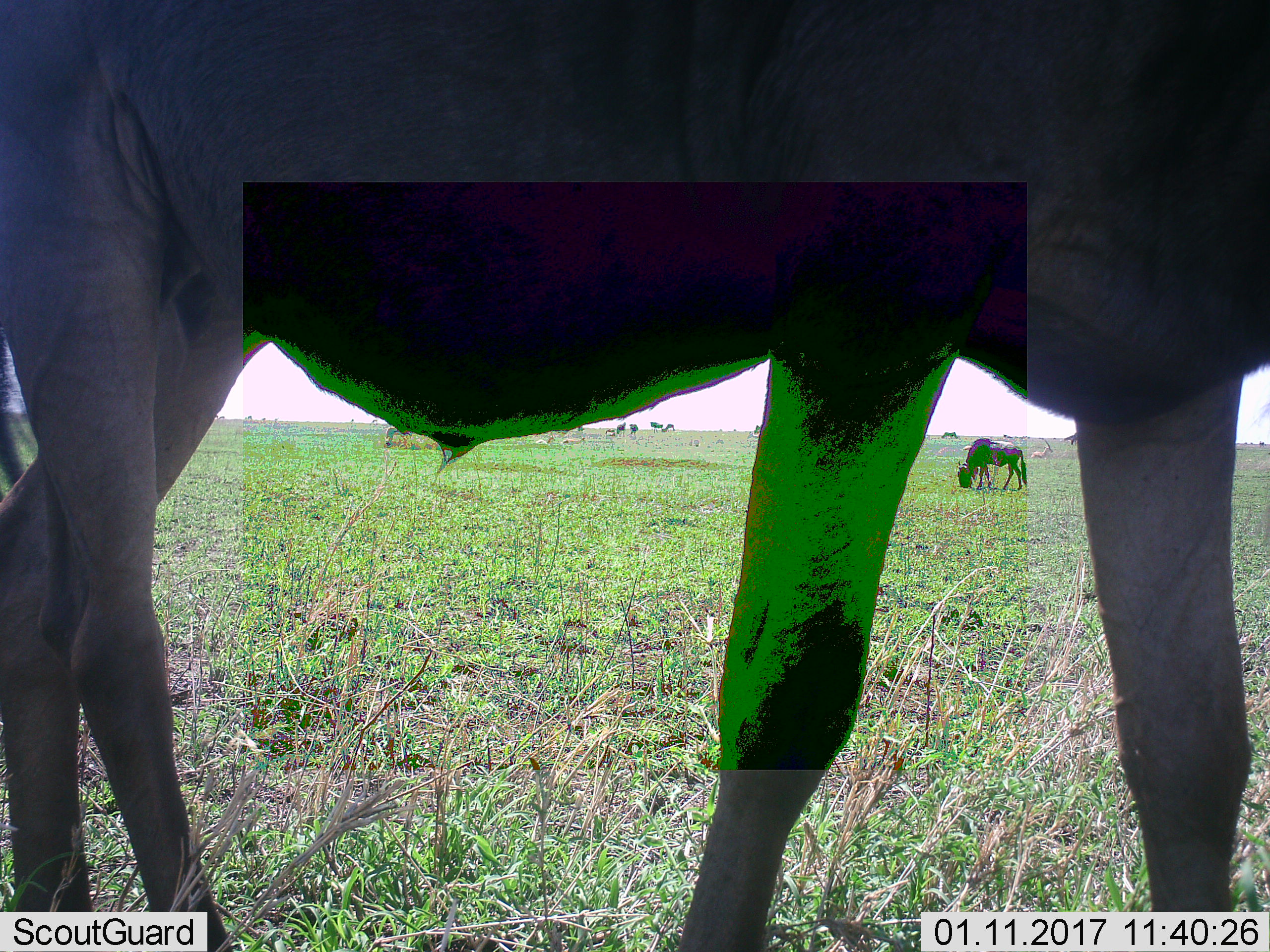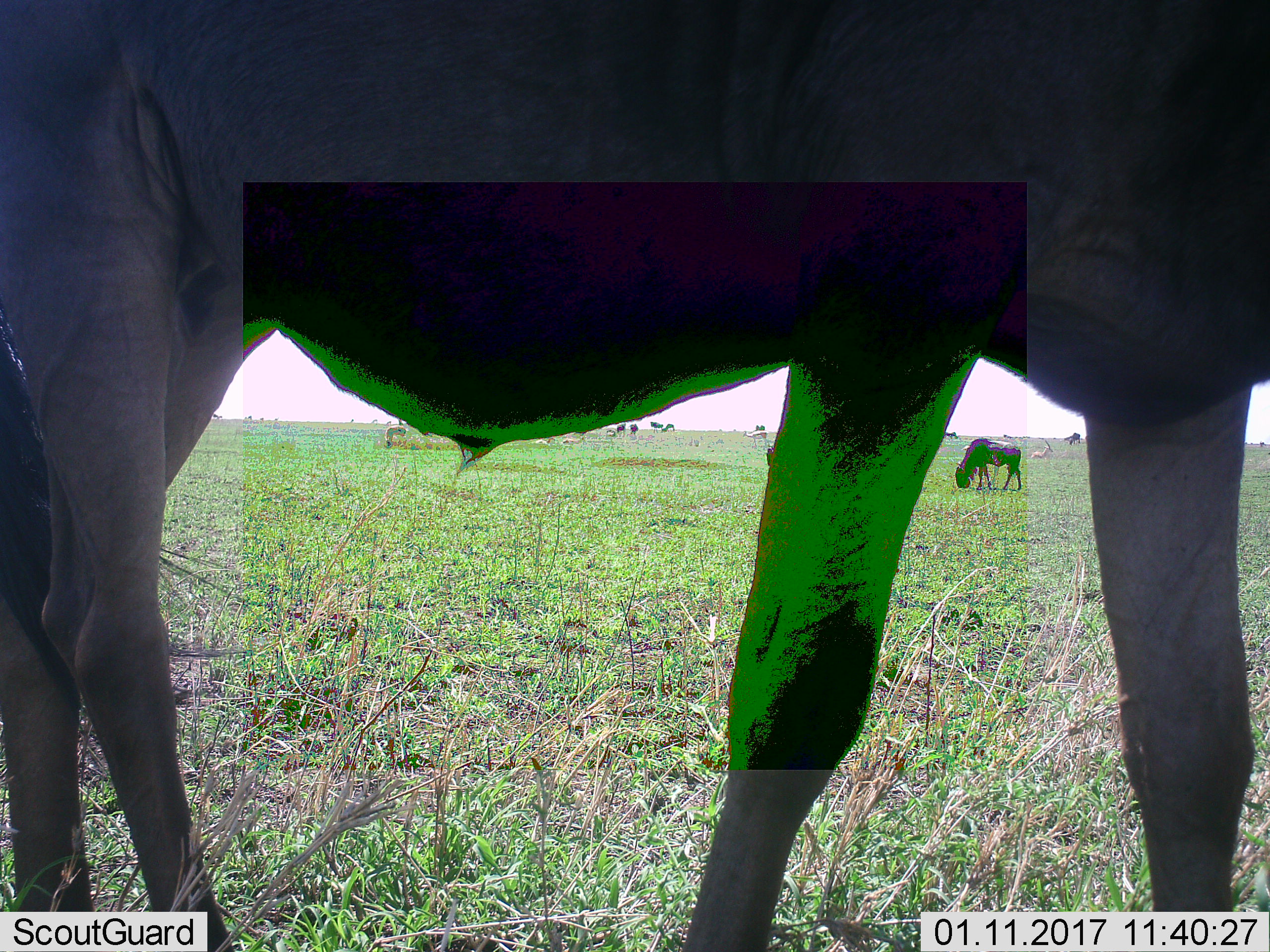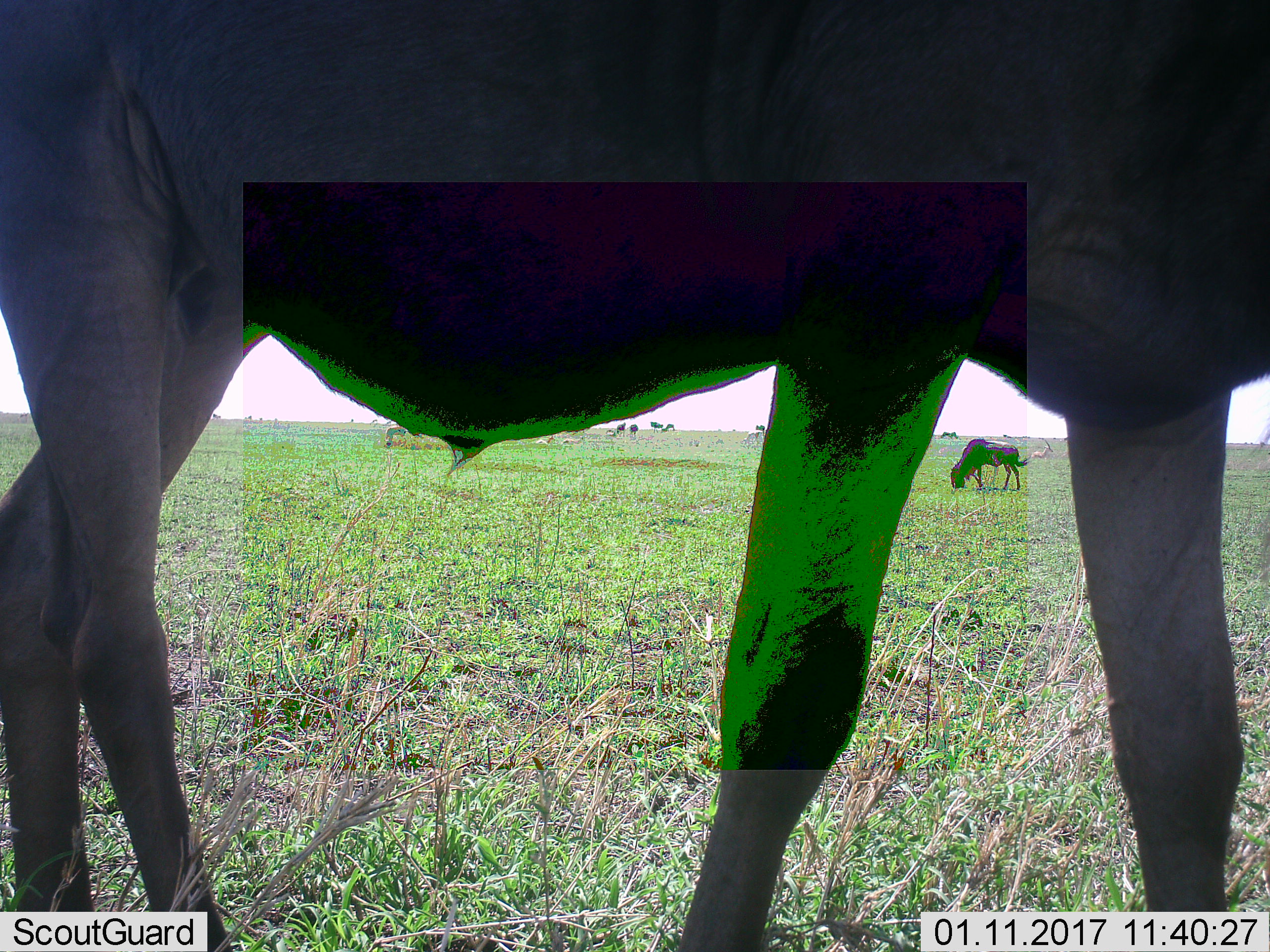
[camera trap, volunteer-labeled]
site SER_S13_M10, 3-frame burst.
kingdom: Animalia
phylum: Chordata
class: Mammalia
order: Artiodactyla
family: Bovidae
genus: Connochaetes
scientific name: Connochaetes taurinus taurinus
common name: blue wildebeest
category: wildebeestblue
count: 8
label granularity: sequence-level